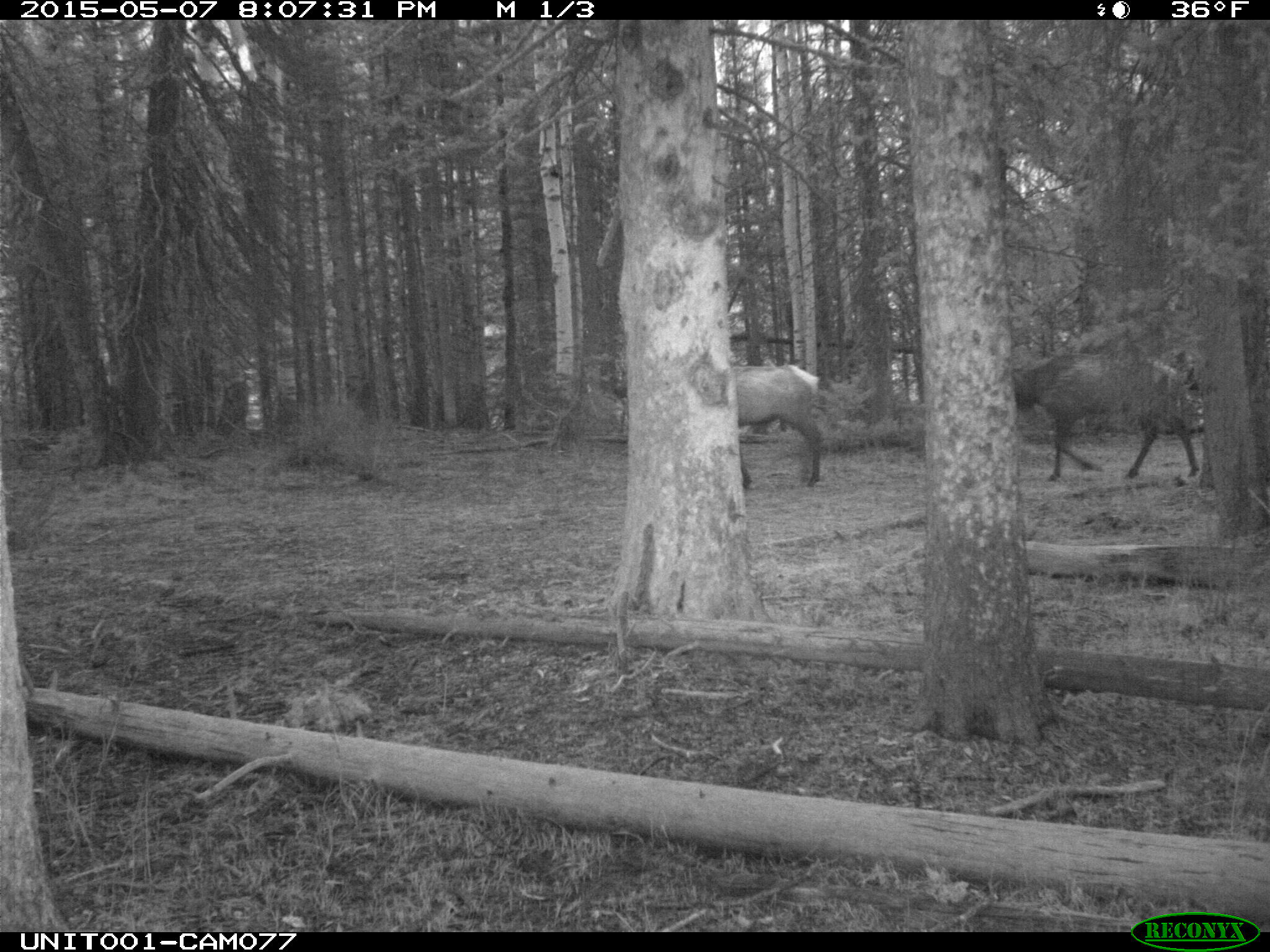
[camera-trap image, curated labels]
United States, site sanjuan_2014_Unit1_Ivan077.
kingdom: Animalia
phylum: Chordata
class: Mammalia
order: Artiodactyla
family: Cervidae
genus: Cervus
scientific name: Cervus elaphus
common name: red deer